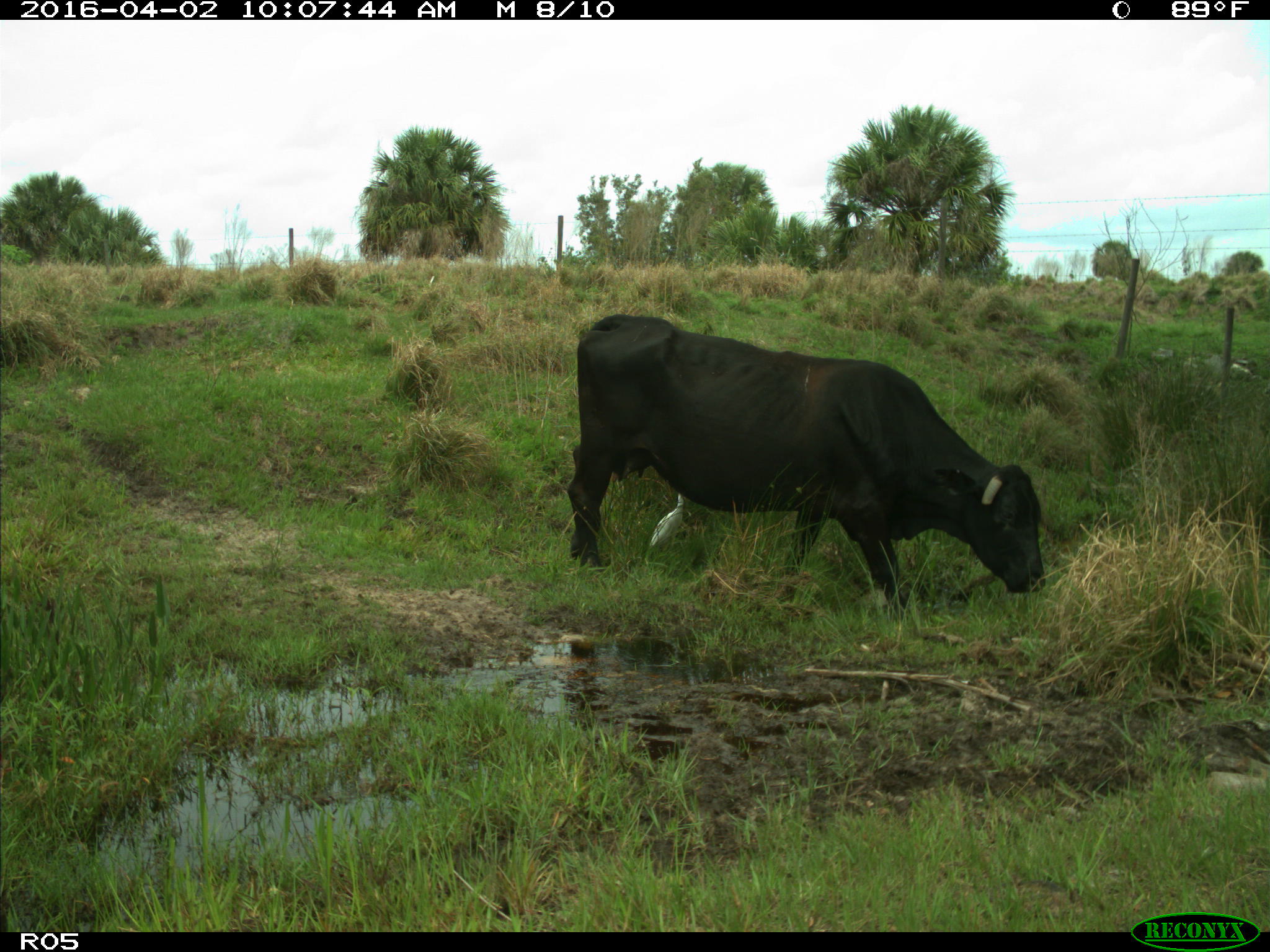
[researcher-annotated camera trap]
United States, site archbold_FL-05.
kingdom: Animalia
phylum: Chordata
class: Mammalia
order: Artiodactyla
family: Bovidae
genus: Bos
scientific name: Bos taurus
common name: domestic cow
Bos taurus (domestic cow).